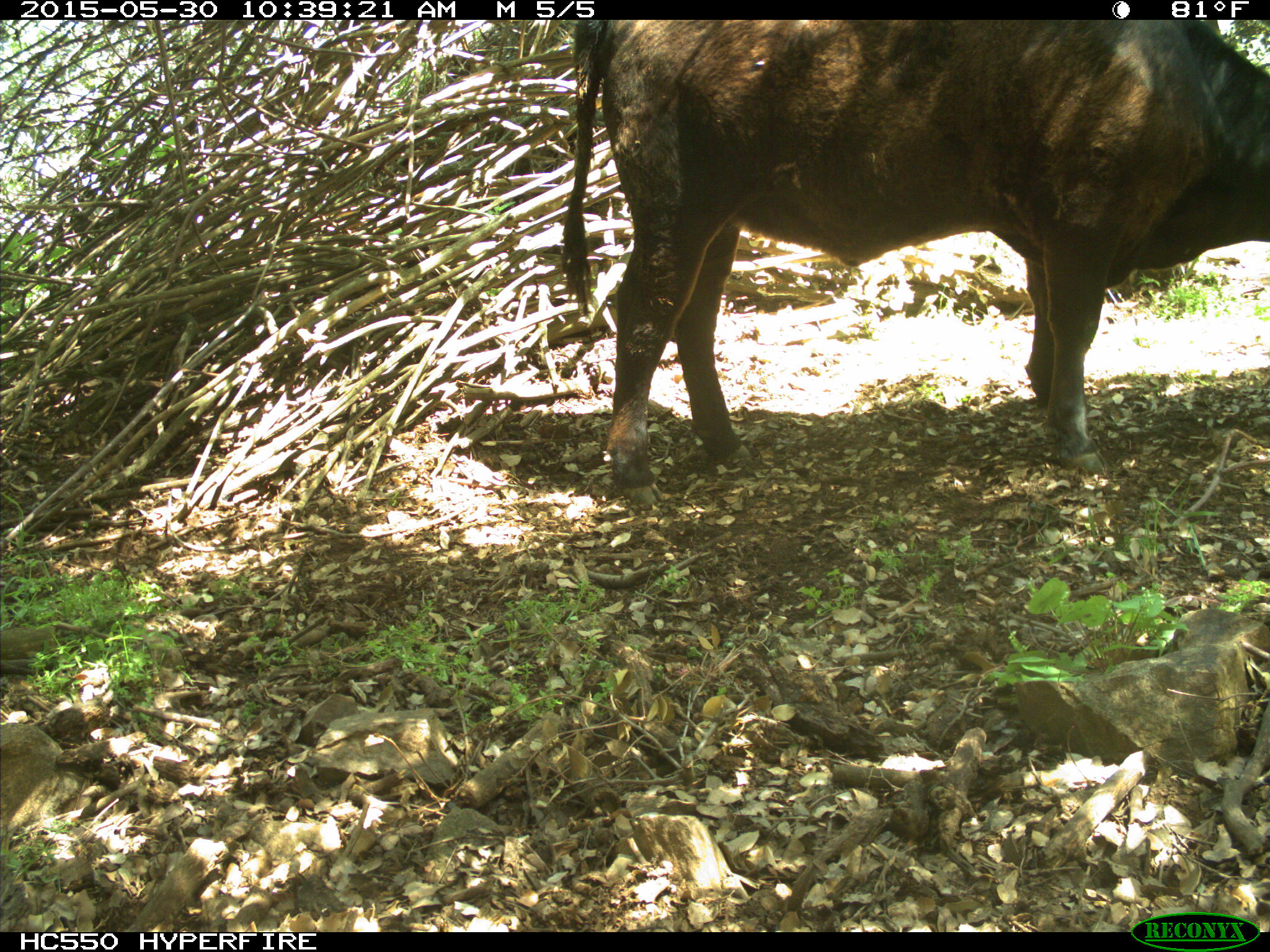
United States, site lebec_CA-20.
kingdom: Animalia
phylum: Chordata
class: Mammalia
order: Artiodactyla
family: Bovidae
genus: Bos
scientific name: Bos taurus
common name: domestic cow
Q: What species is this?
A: Bos taurus (domestic cow).